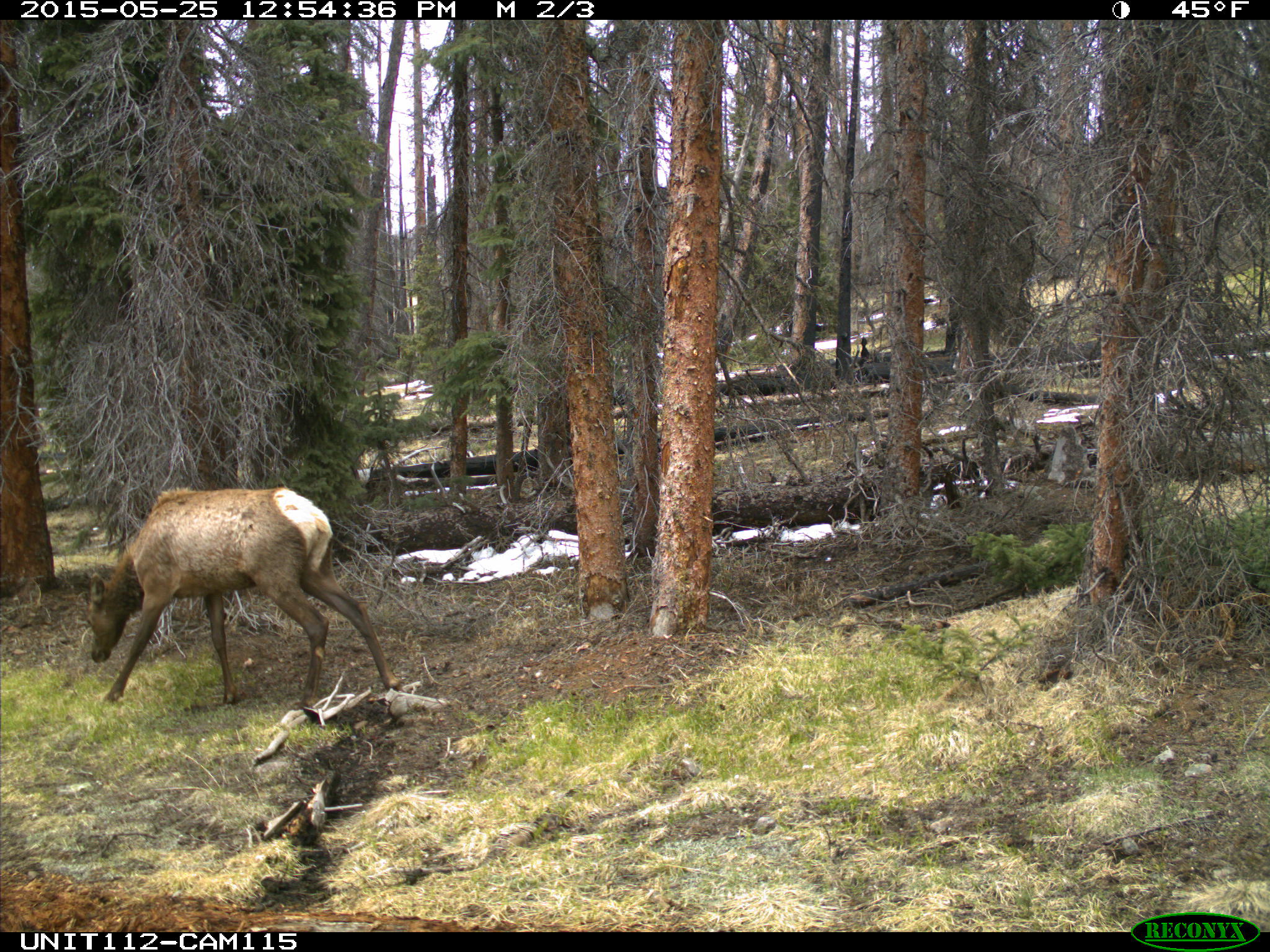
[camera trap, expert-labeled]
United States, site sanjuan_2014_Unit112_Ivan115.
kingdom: Animalia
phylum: Chordata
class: Mammalia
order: Artiodactyla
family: Cervidae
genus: Cervus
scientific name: Cervus elaphus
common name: red deer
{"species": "Cervus elaphus (red deer)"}